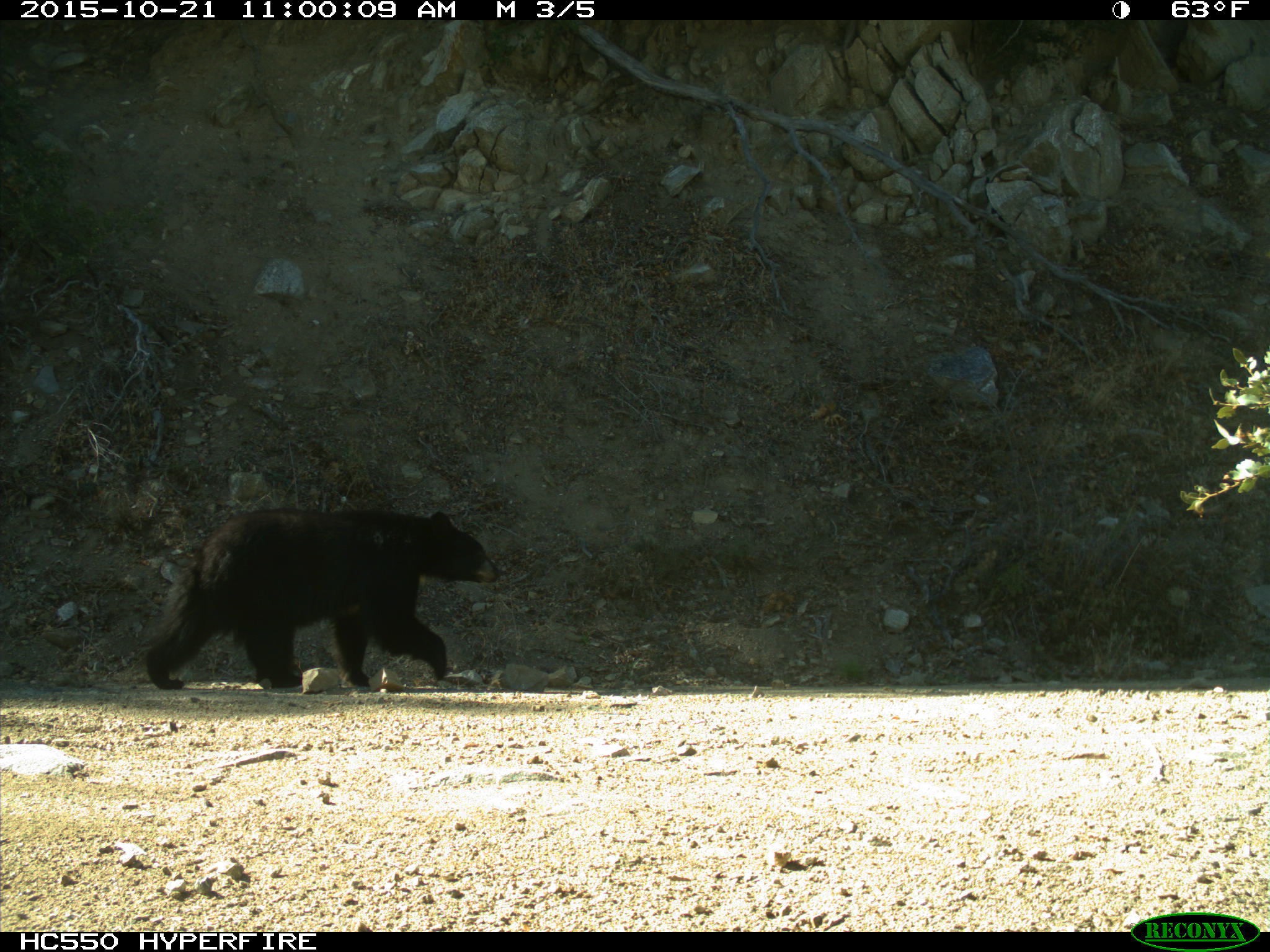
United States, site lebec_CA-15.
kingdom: Animalia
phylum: Chordata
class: Mammalia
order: Carnivora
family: Ursidae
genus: Ursus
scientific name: Ursus americanus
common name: american black bear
Ursus americanus (american black bear).